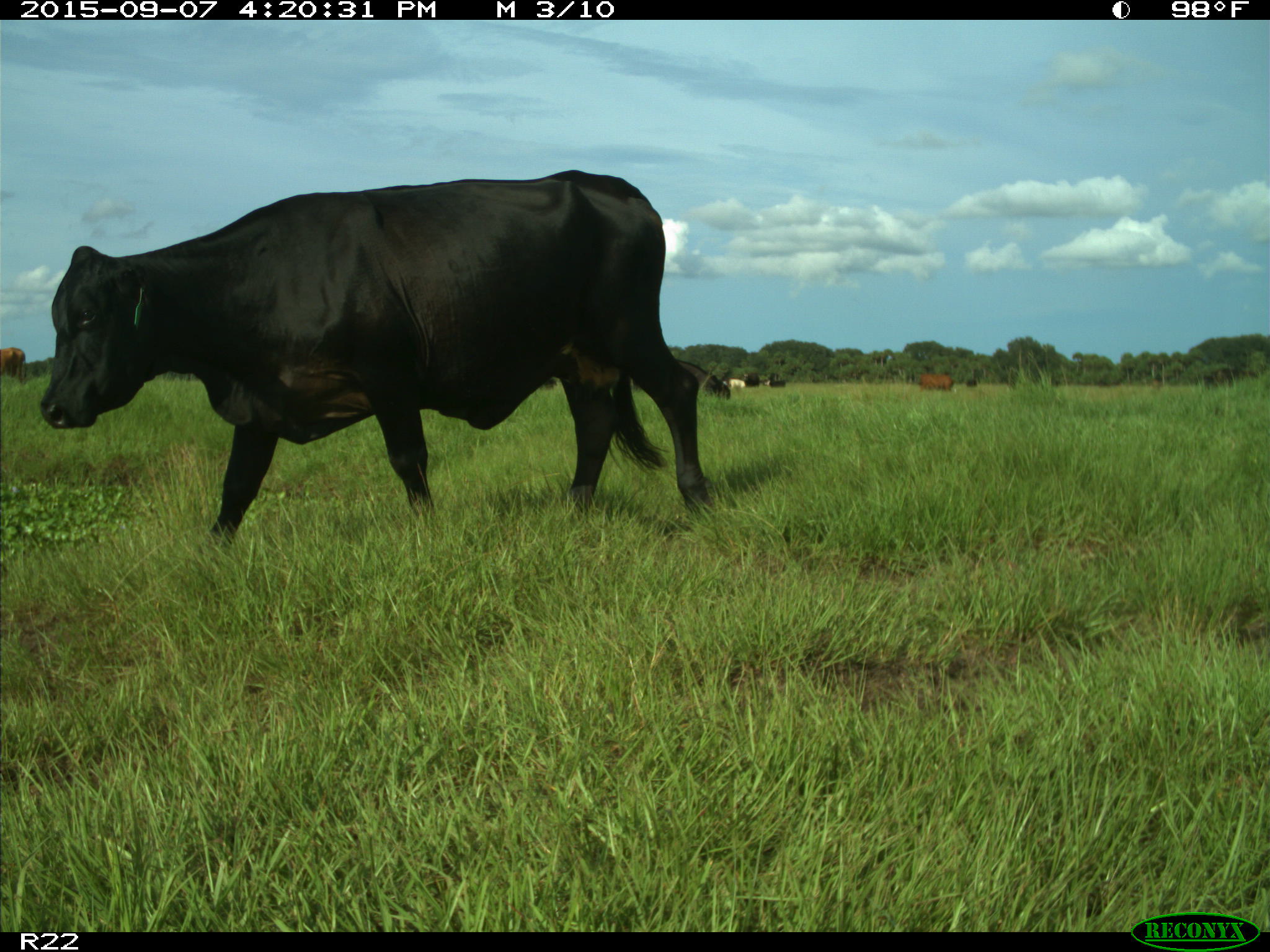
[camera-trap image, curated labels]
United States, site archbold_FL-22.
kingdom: Animalia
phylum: Chordata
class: Mammalia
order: Artiodactyla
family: Bovidae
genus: Bos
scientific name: Bos taurus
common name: domestic cow